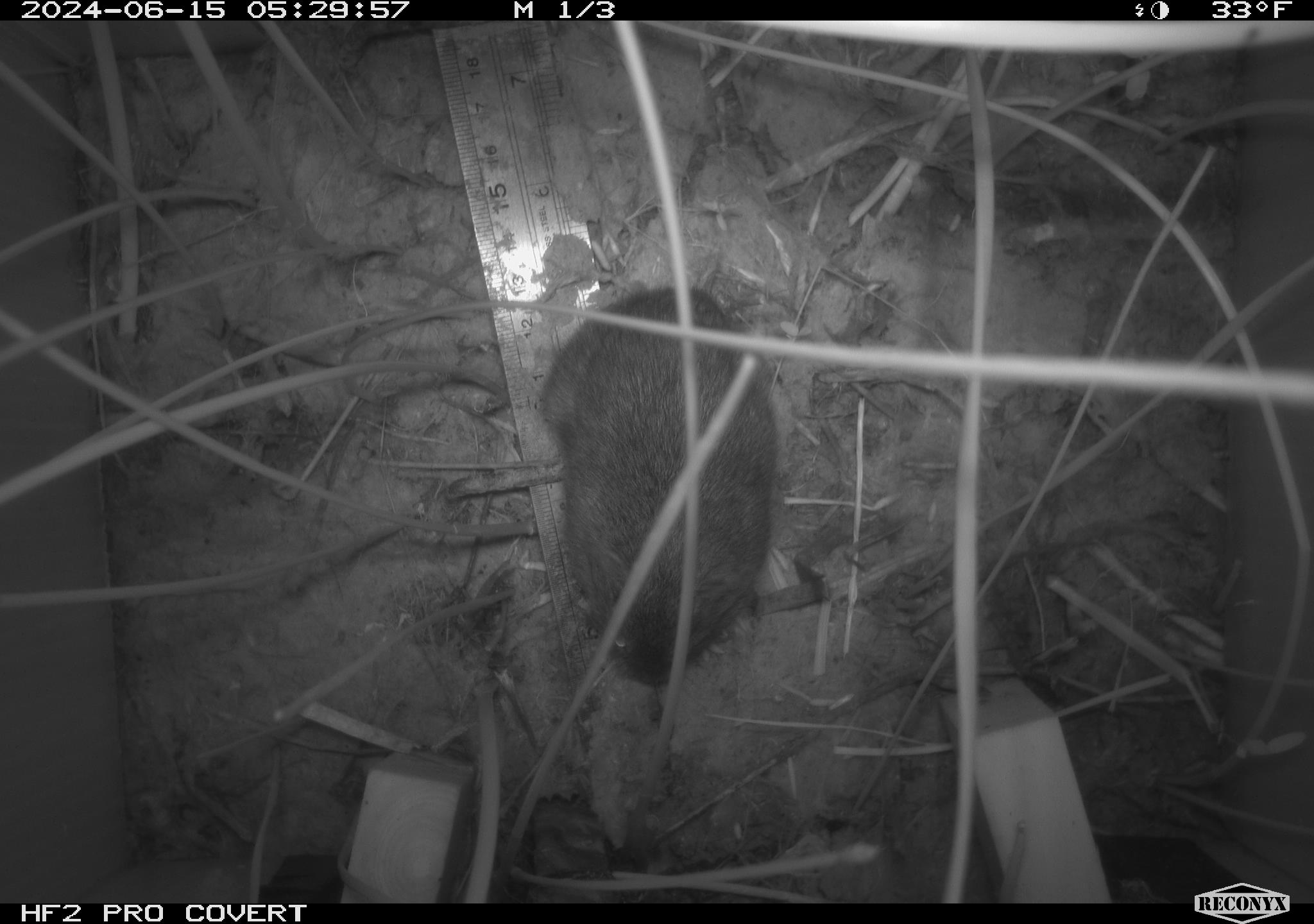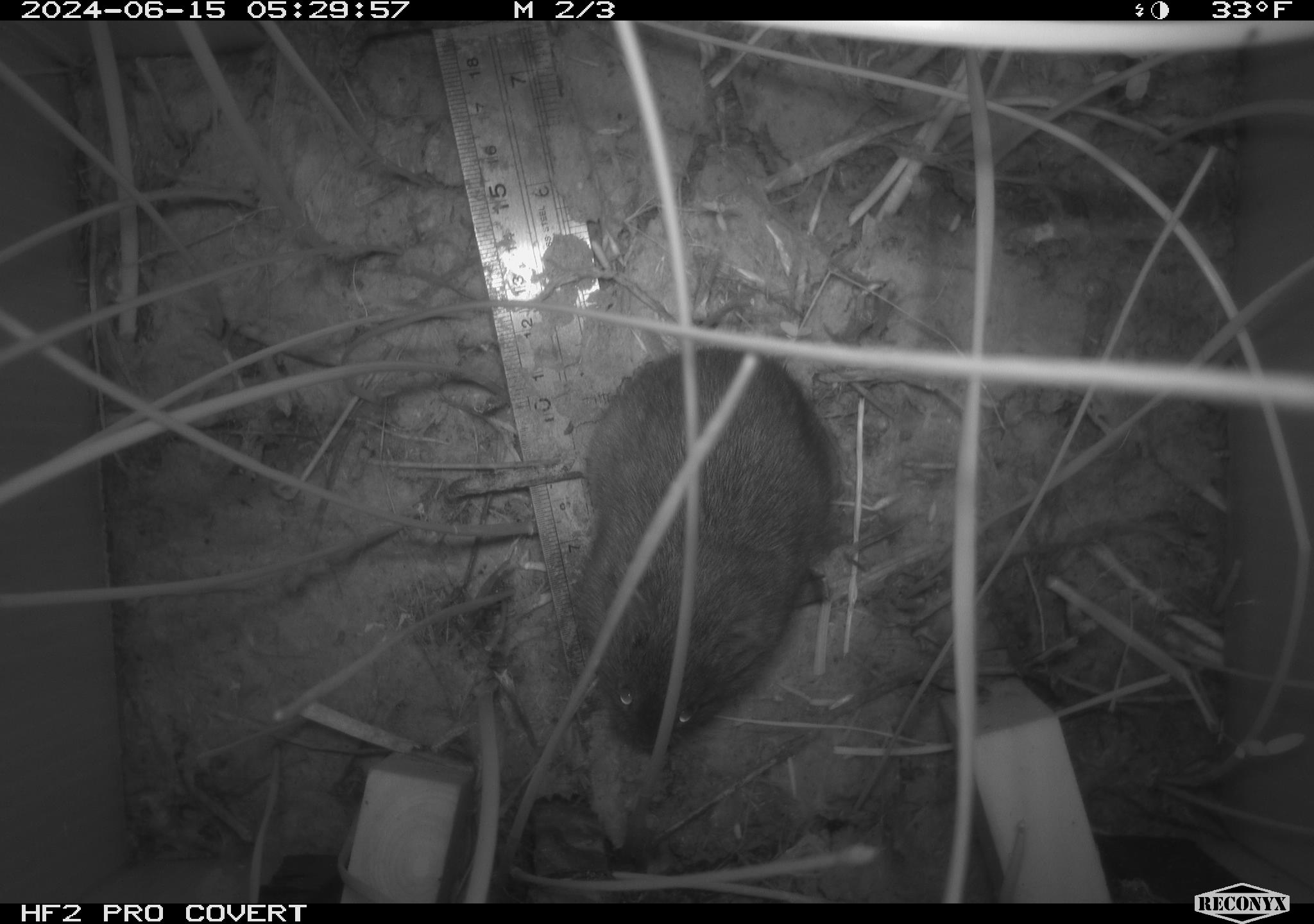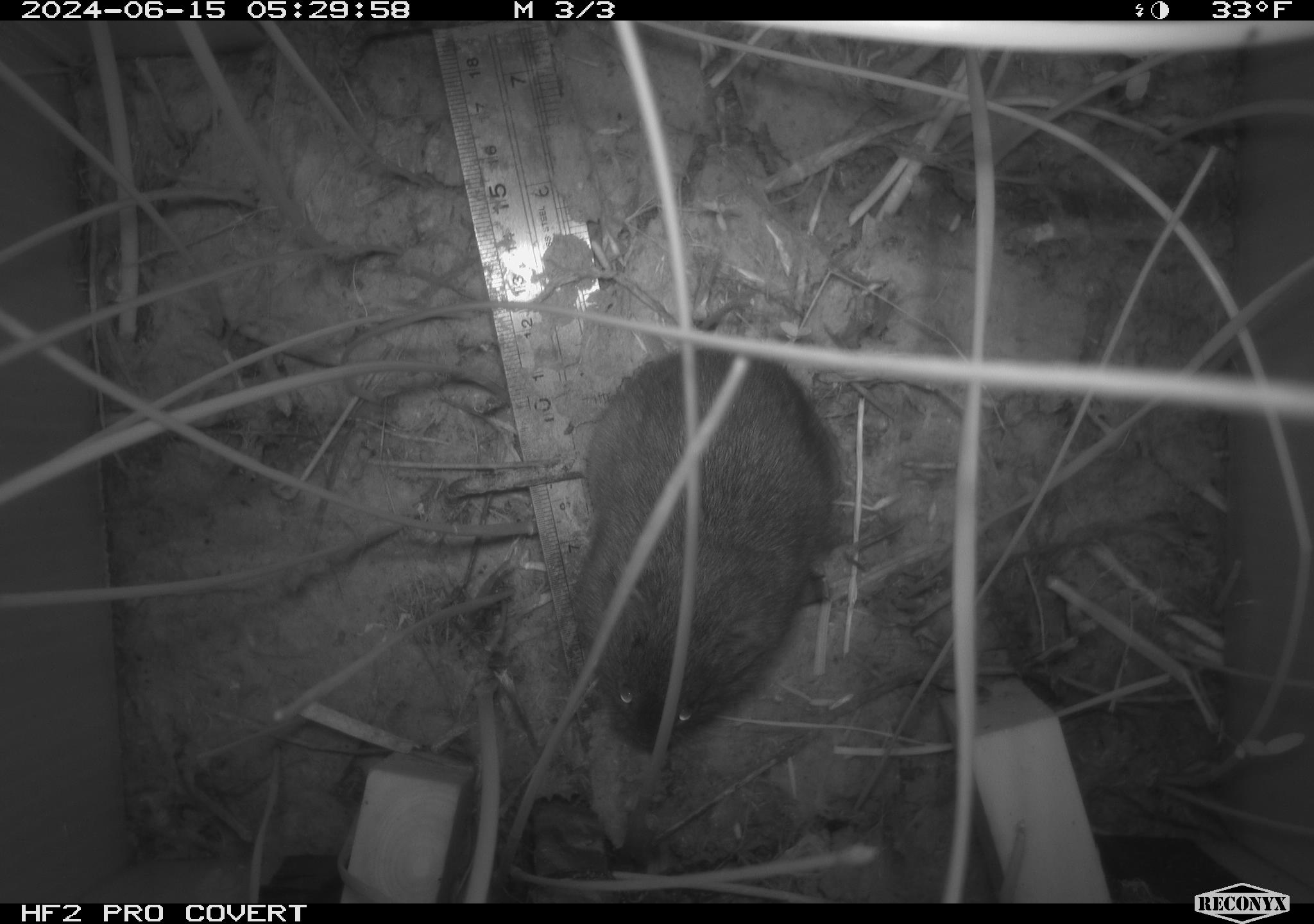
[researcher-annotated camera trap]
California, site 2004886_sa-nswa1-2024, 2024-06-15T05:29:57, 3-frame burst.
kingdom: Animalia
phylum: Chordata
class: Mammalia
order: Rodentia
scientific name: Rodentia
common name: rodent